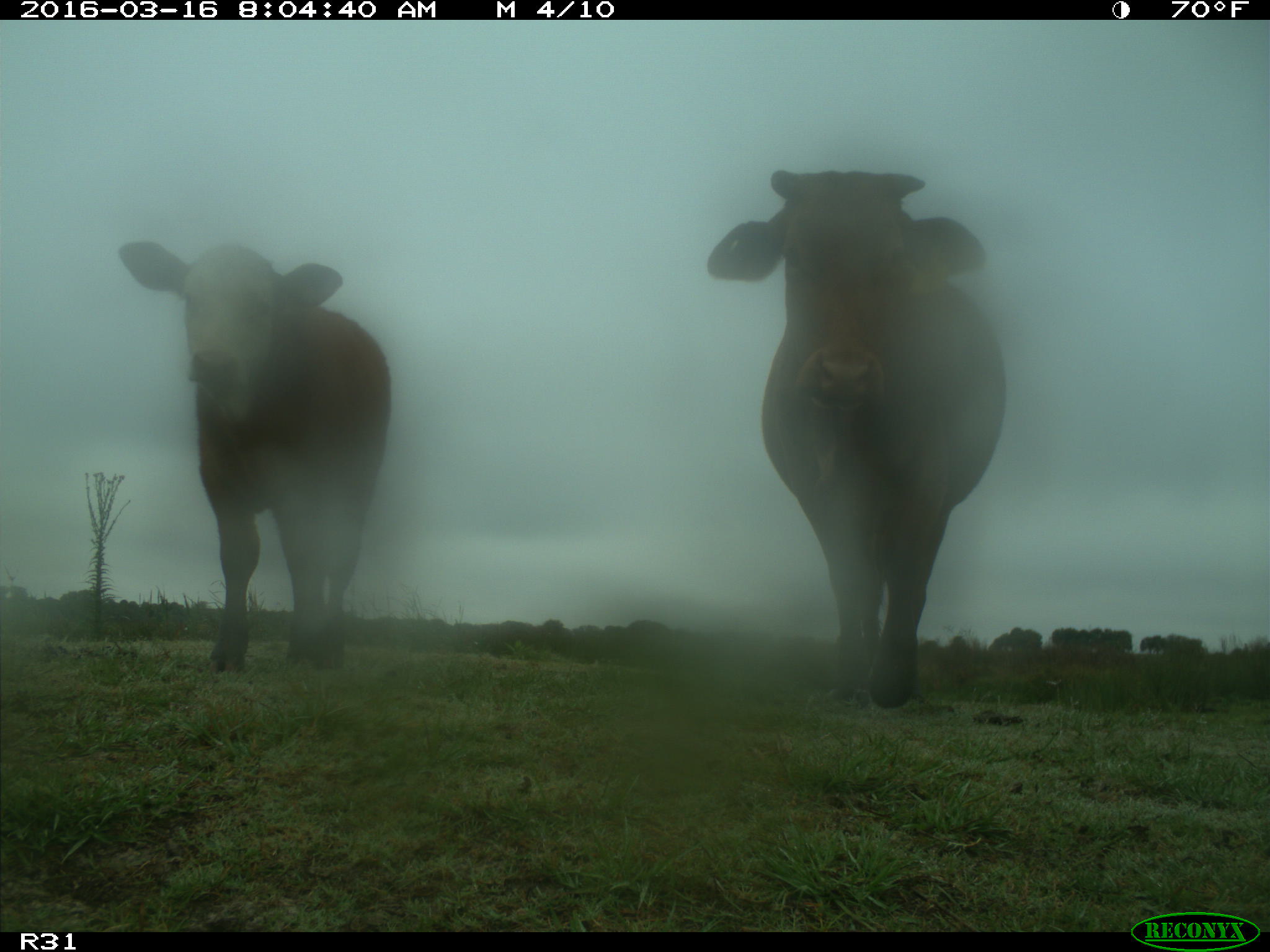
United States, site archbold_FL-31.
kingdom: Animalia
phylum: Chordata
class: Mammalia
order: Artiodactyla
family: Bovidae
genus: Bos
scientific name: Bos taurus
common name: domestic cow